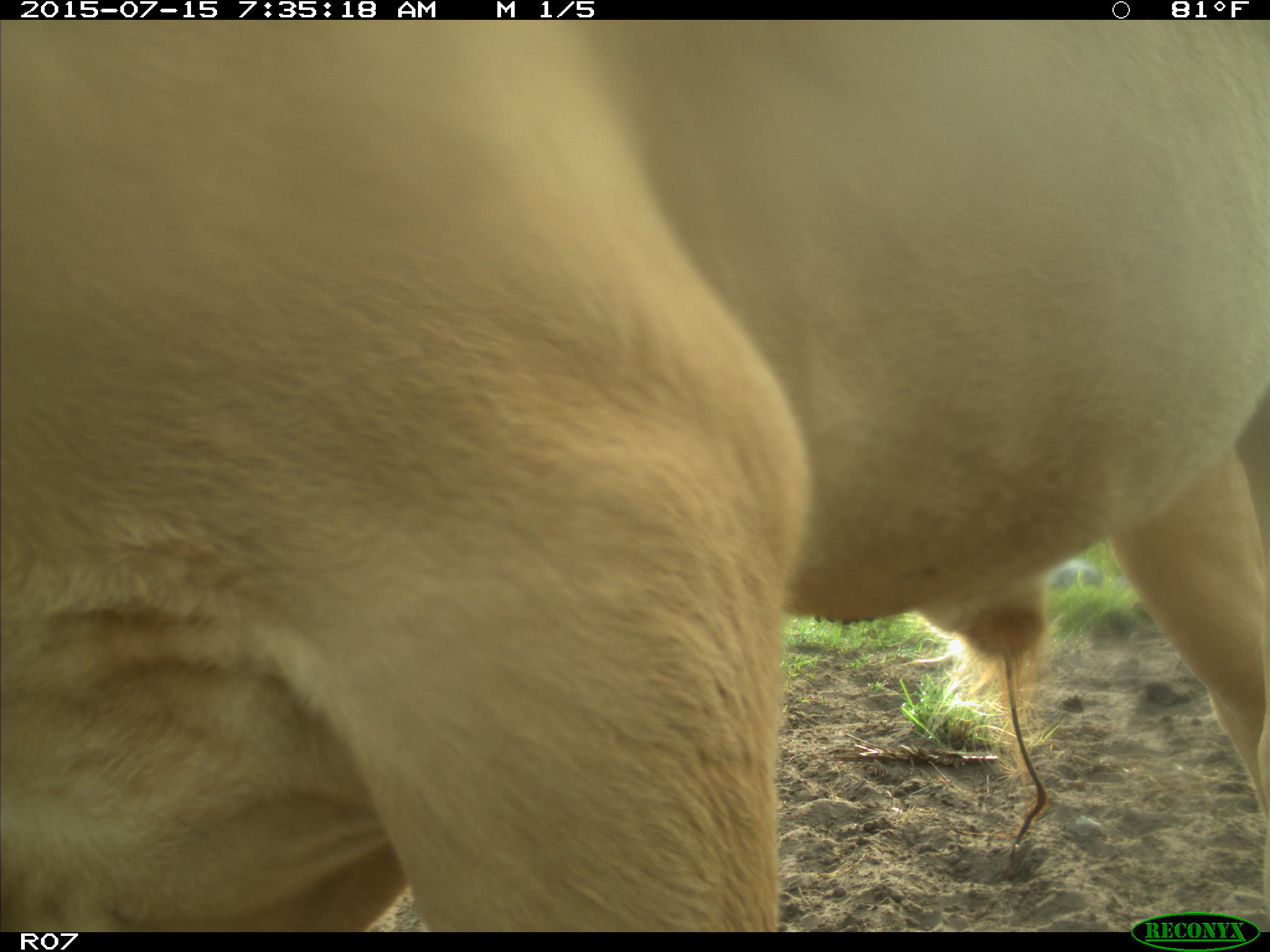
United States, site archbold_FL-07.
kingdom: Animalia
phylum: Chordata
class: Mammalia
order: Artiodactyla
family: Bovidae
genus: Bos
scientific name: Bos taurus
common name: domestic cow